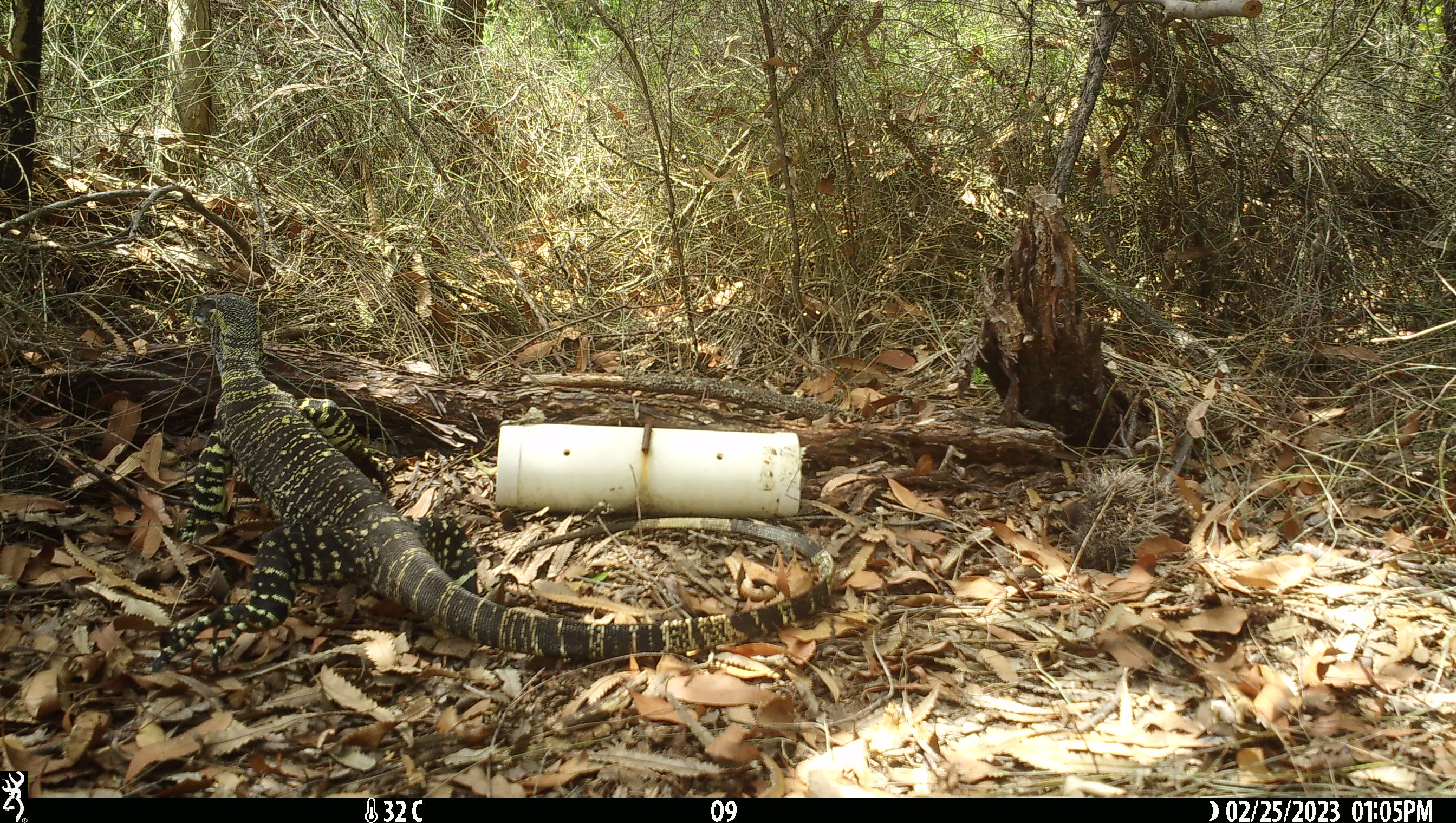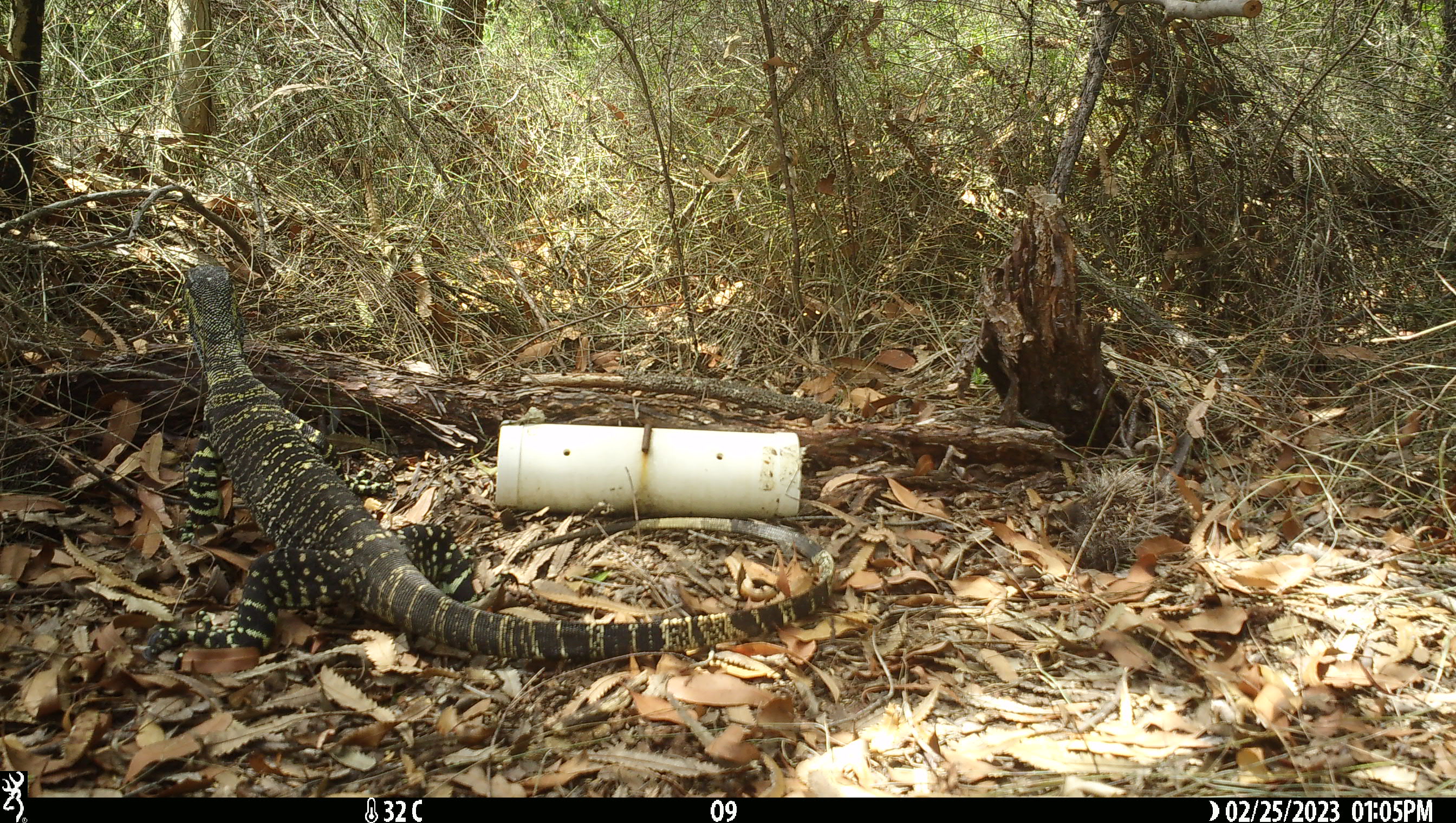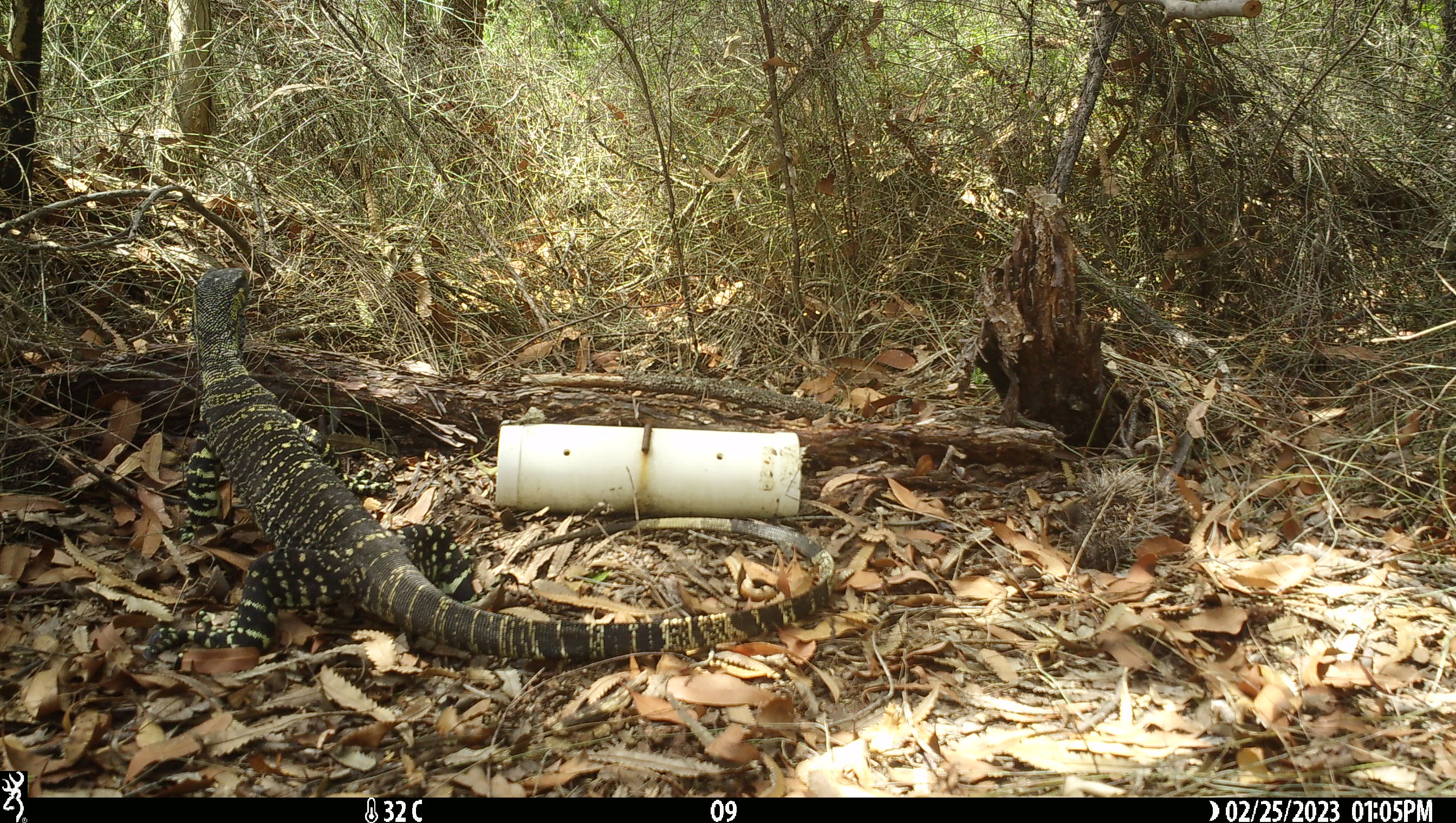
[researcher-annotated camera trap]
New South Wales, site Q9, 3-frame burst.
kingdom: Animalia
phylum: Chordata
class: Reptilia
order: Squamata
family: Varanidae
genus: Varanus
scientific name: Varanus varius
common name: lace monitor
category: goanna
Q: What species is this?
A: Goanna (lace monitor) (Varanus varius).